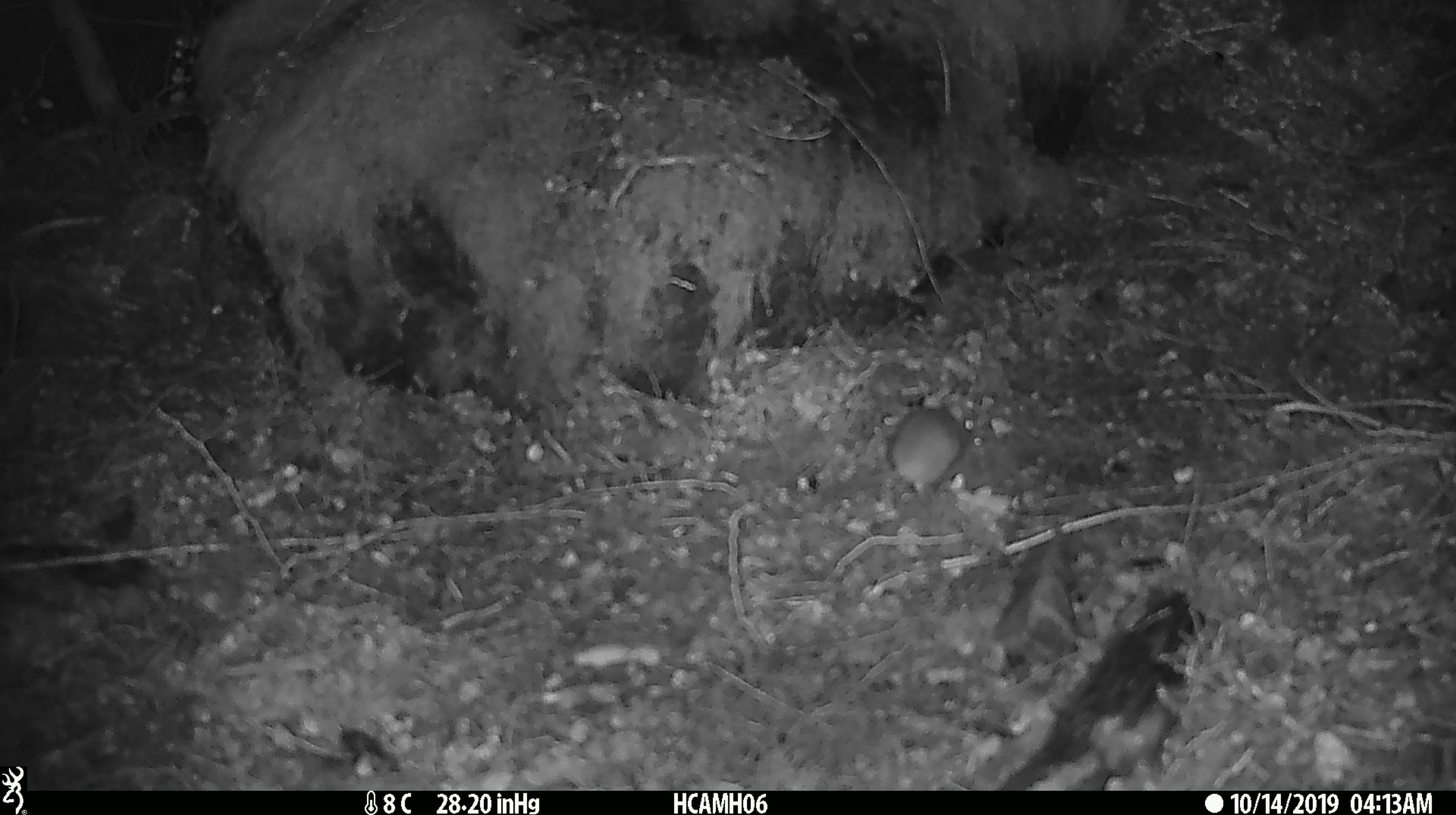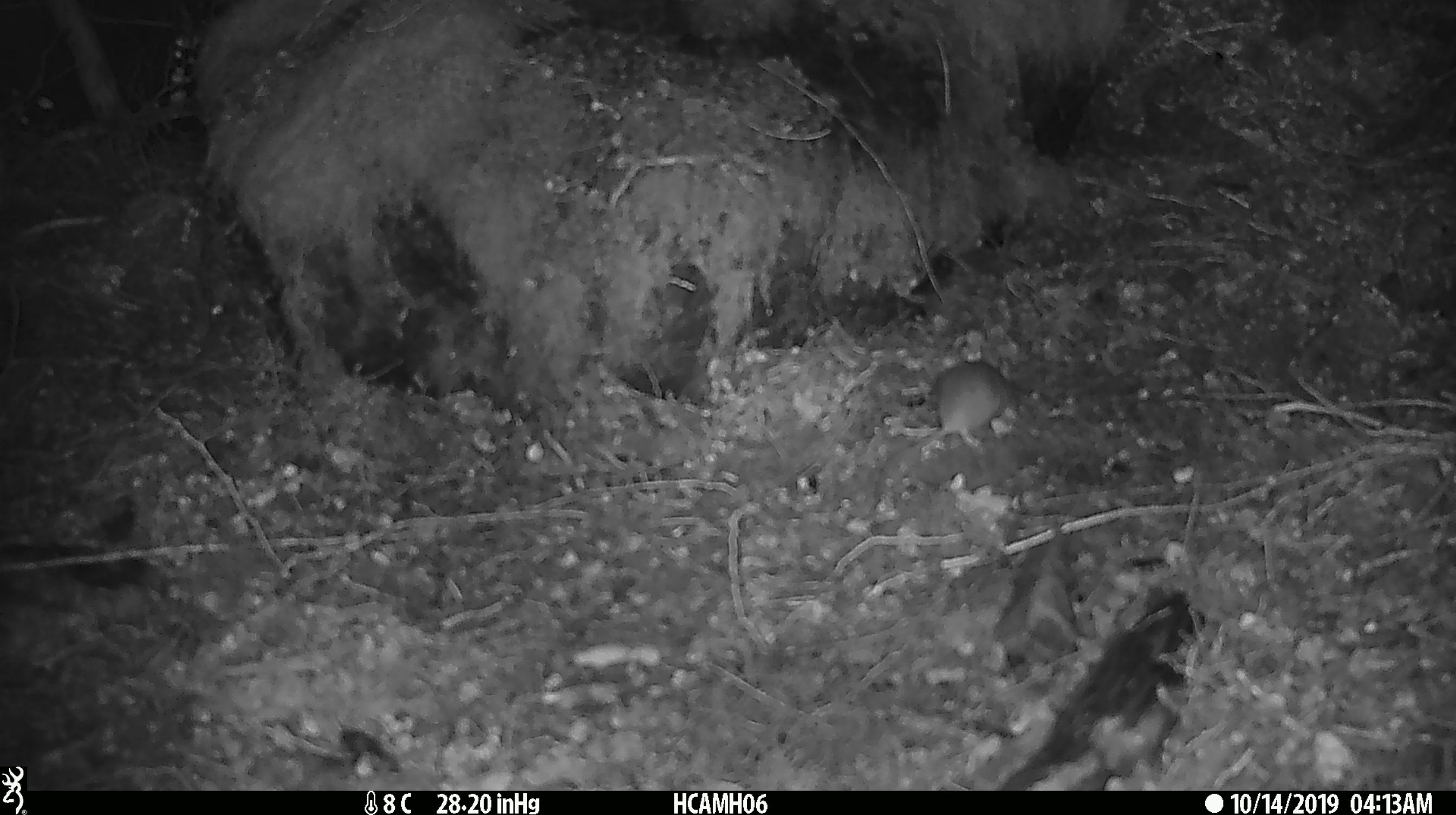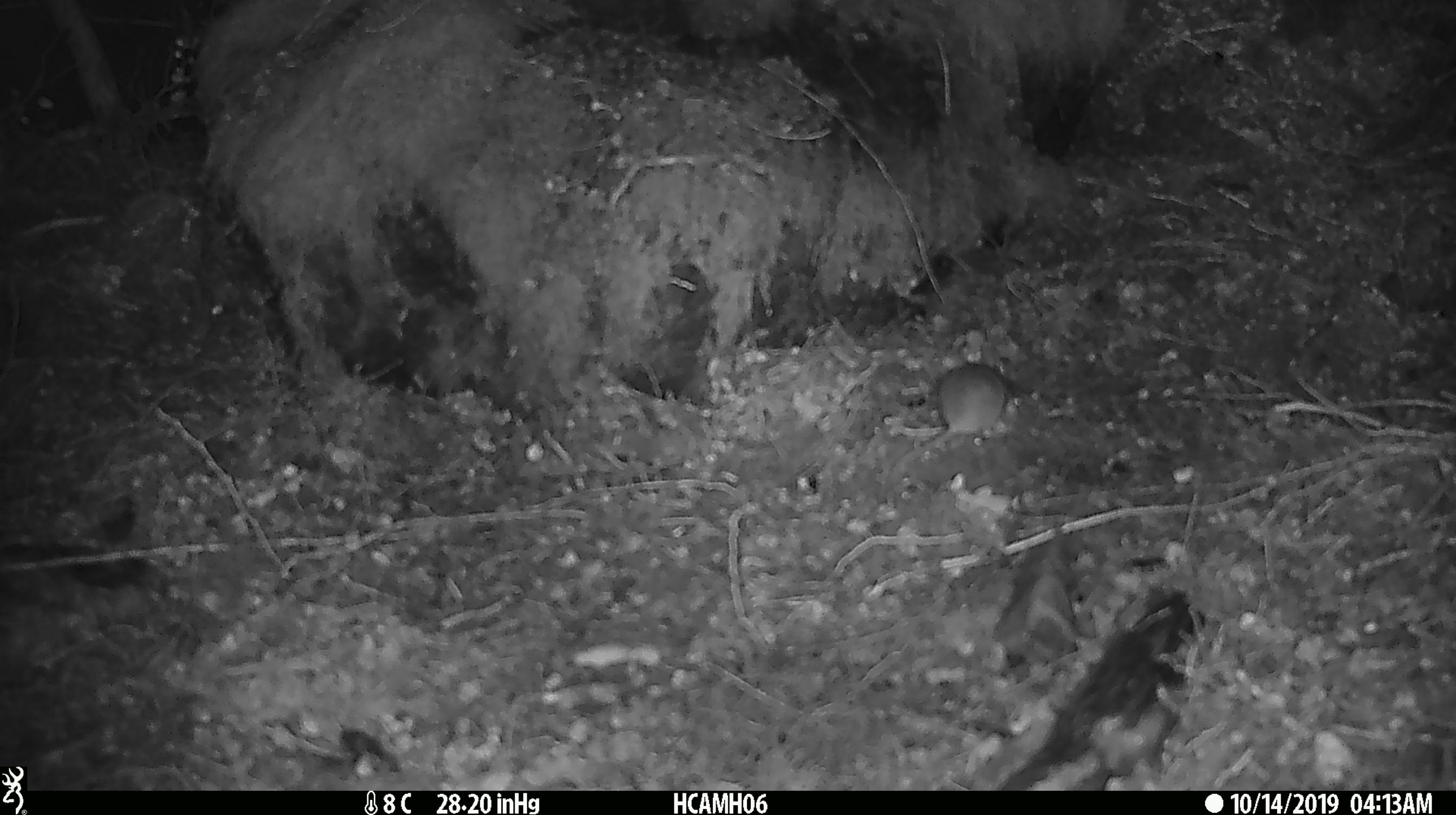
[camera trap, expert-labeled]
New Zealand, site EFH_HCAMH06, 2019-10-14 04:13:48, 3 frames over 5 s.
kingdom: Animalia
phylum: Chordata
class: Mammalia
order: Rodentia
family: Muridae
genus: Mus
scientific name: Mus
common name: mouse